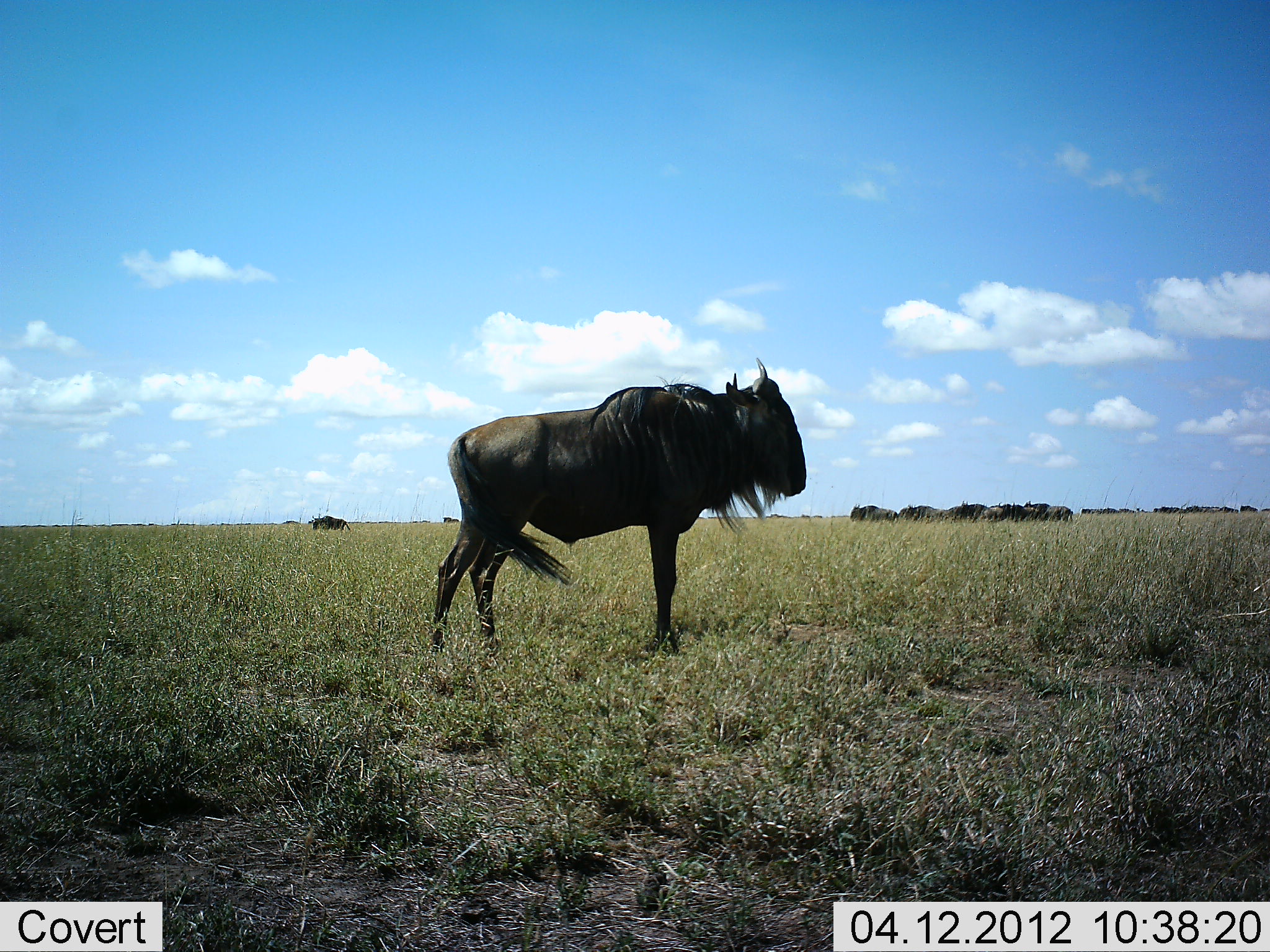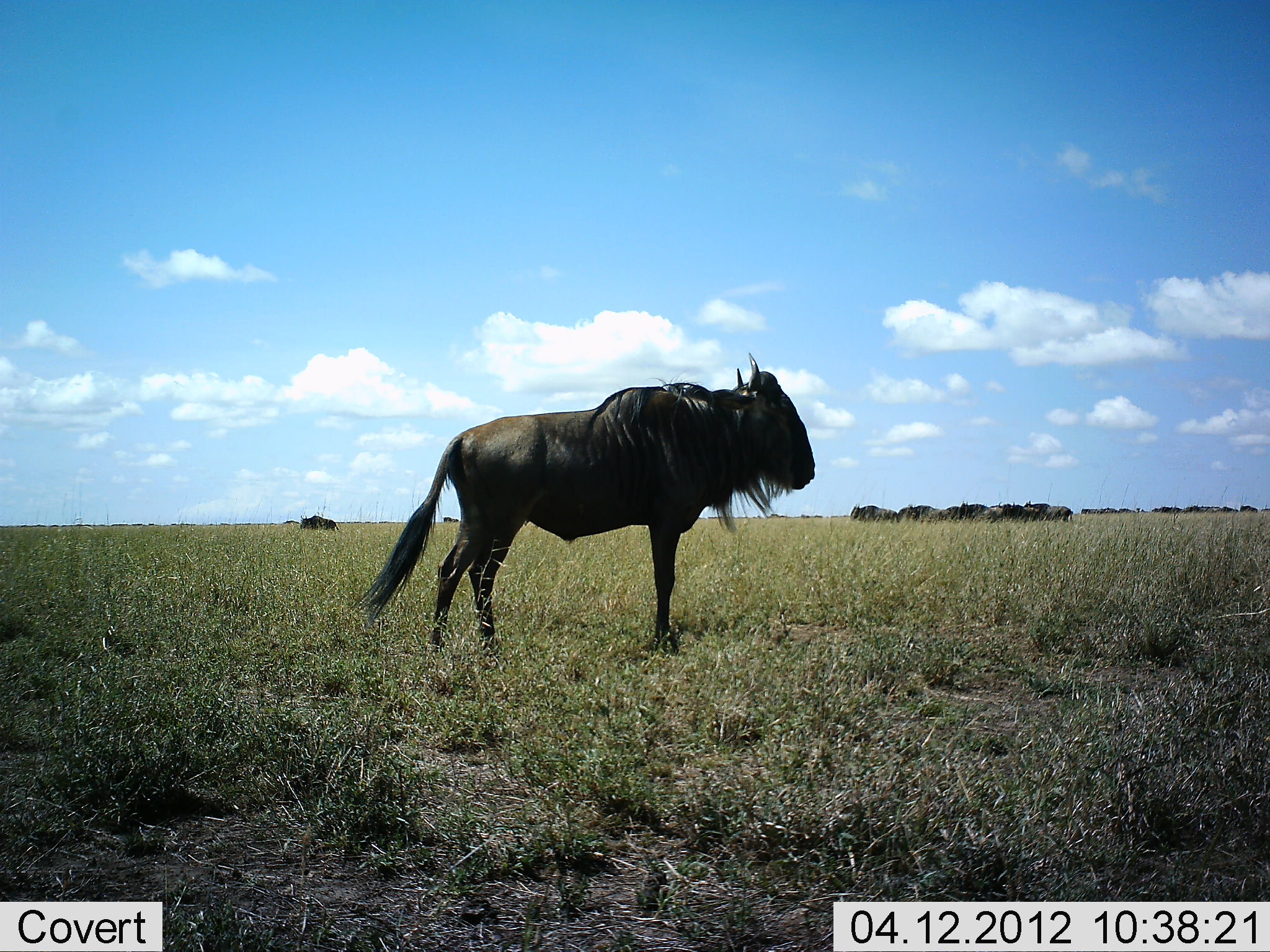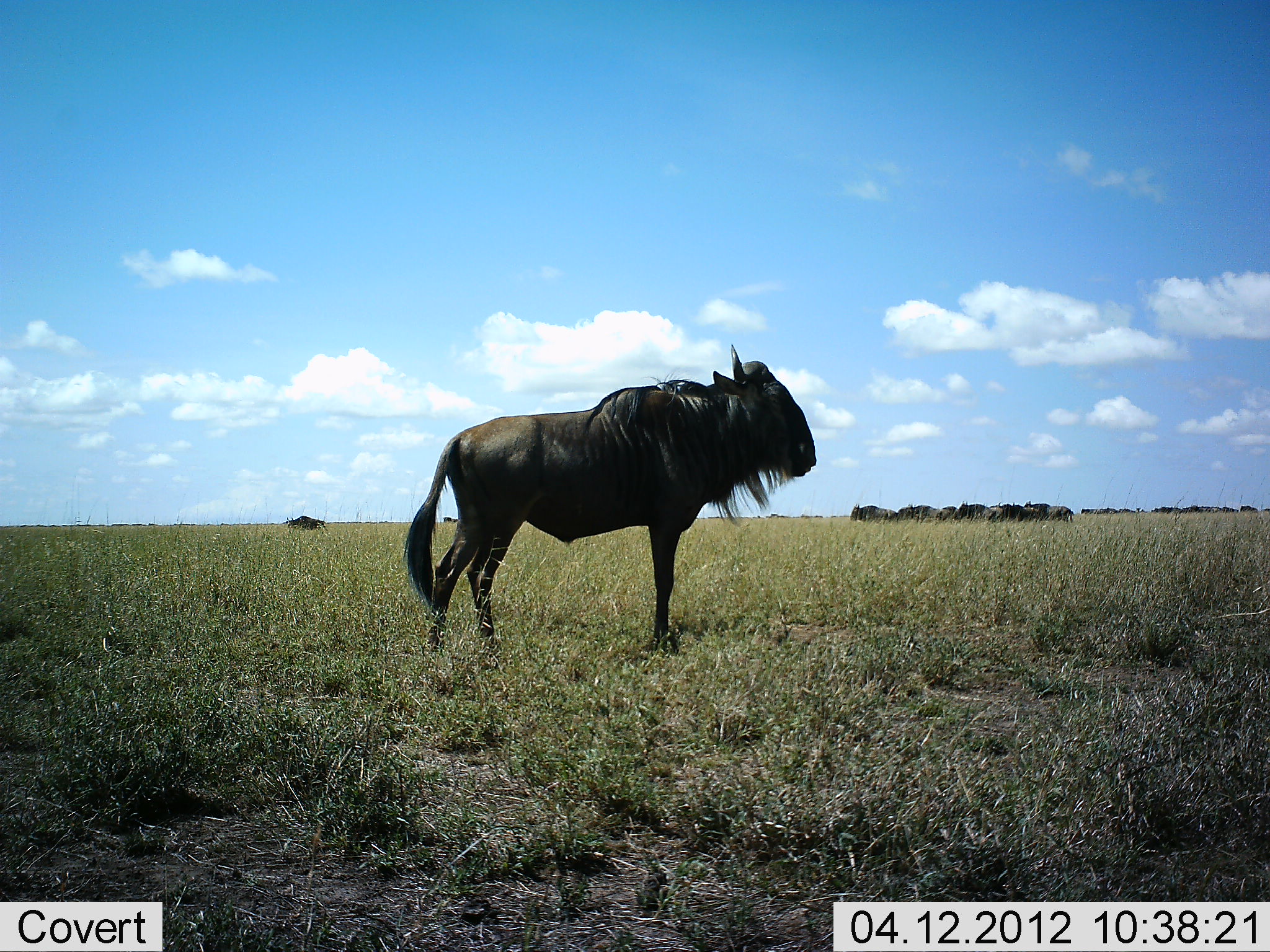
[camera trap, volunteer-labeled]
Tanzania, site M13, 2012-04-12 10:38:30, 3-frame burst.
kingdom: Animalia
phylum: Chordata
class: Mammalia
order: Artiodactyla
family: Bovidae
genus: Connochaetes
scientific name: Connochaetes taurinus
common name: blue wildebeest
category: wildebeest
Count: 11-50.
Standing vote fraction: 100%.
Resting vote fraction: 6%.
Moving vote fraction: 31%.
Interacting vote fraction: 0%.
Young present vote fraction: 0%.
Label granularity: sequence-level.